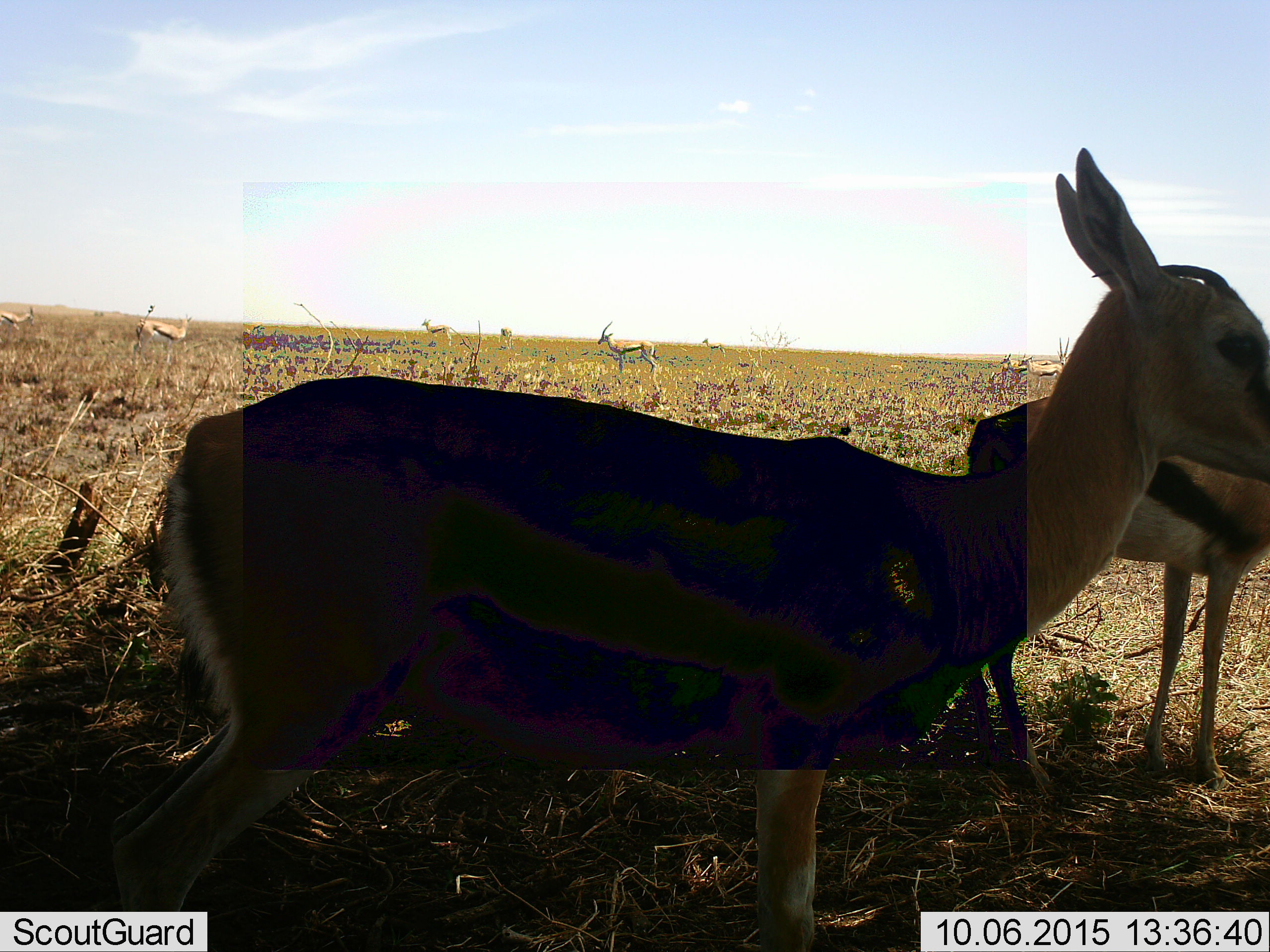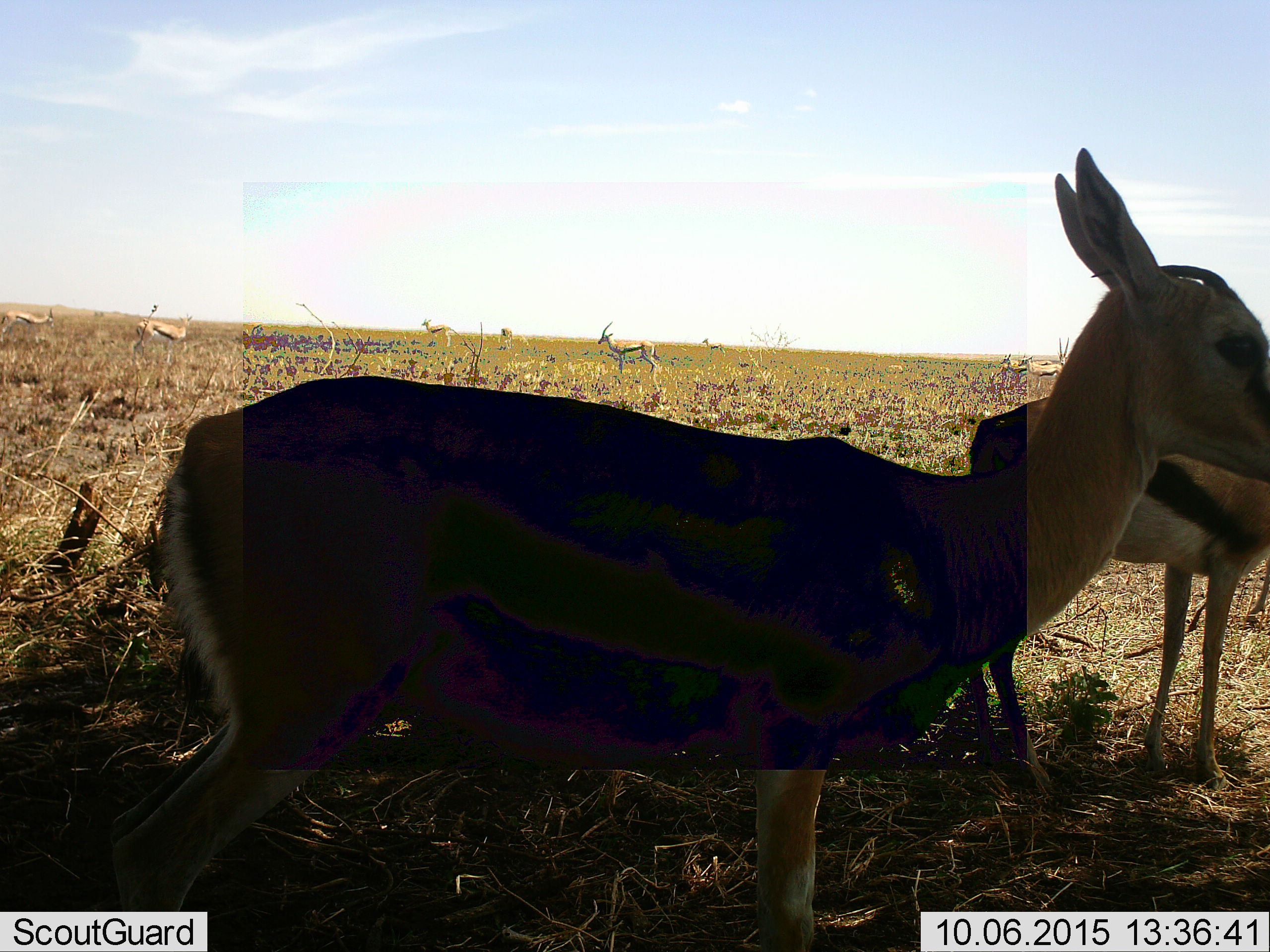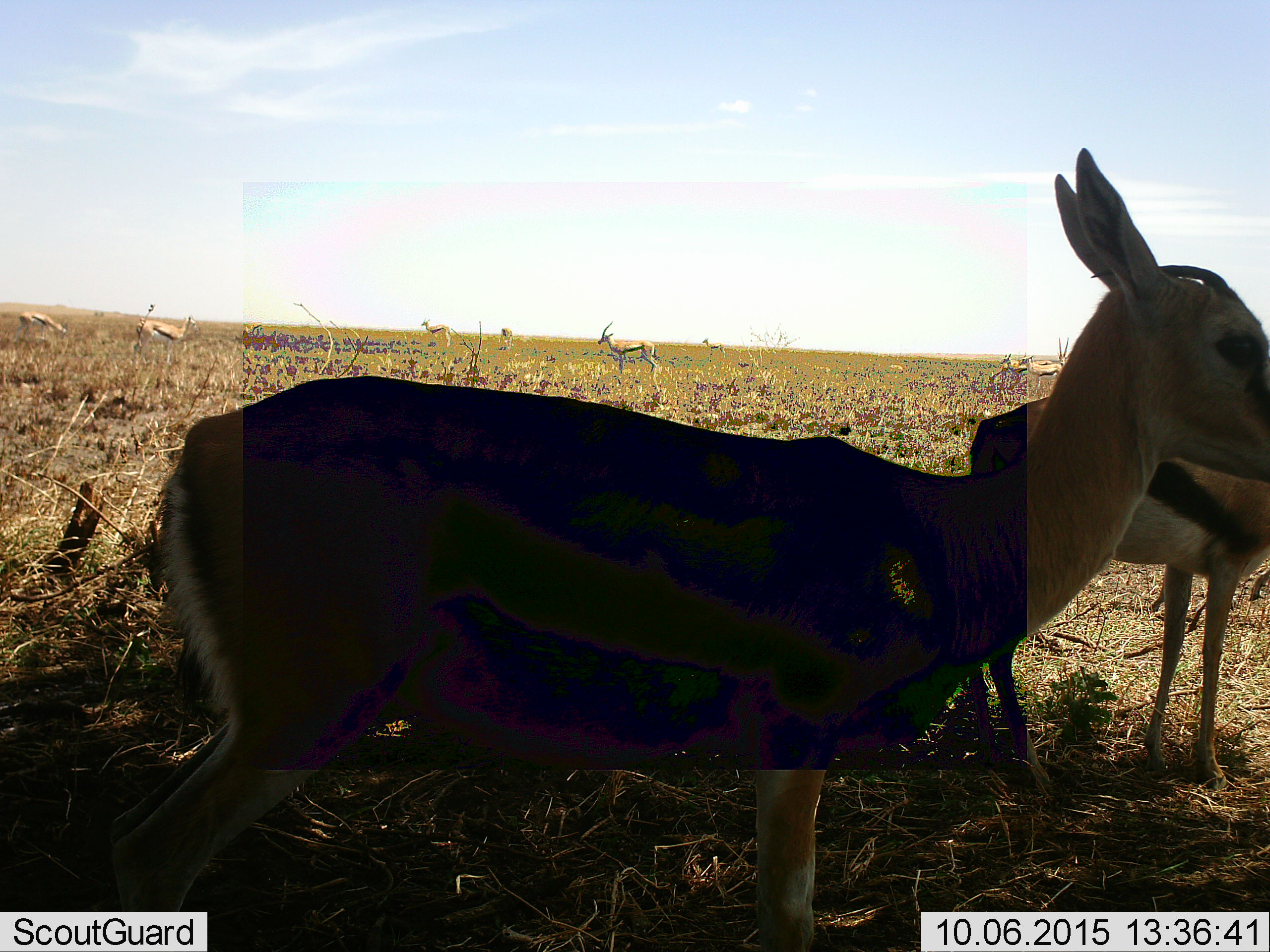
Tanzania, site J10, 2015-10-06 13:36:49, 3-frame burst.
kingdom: Animalia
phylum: Chordata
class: Mammalia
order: Artiodactyla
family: Bovidae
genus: Eudorcas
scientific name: Eudorcas thomsonii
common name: thomson's gazelle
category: gazellethomsons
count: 11-50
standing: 100%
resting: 12%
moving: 25%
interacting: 12%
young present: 12%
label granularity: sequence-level